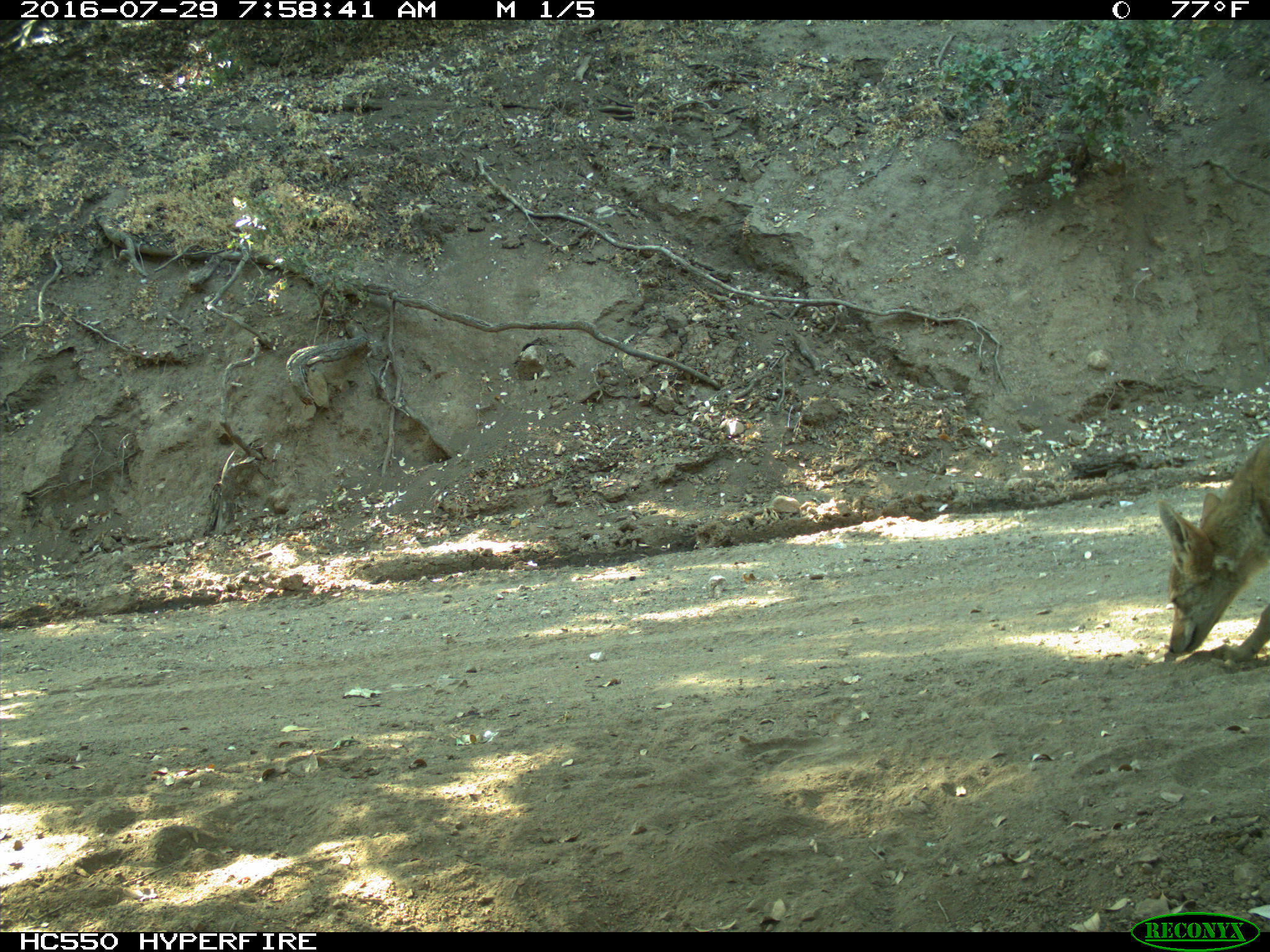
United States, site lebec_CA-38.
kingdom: Animalia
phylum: Chordata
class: Mammalia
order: Carnivora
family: Canidae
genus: Canis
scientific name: Canis latrans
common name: coyote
Canis latrans (coyote).